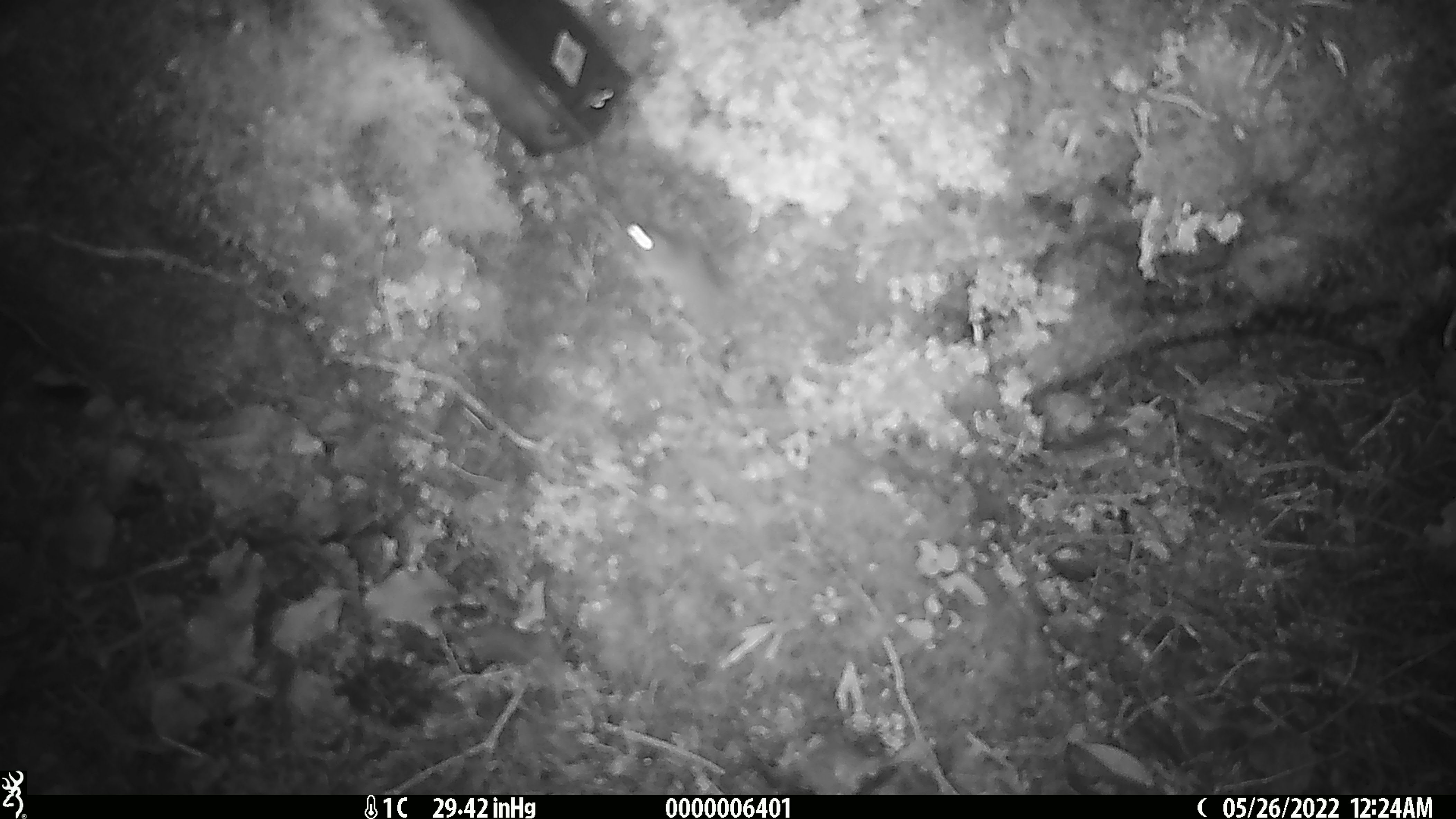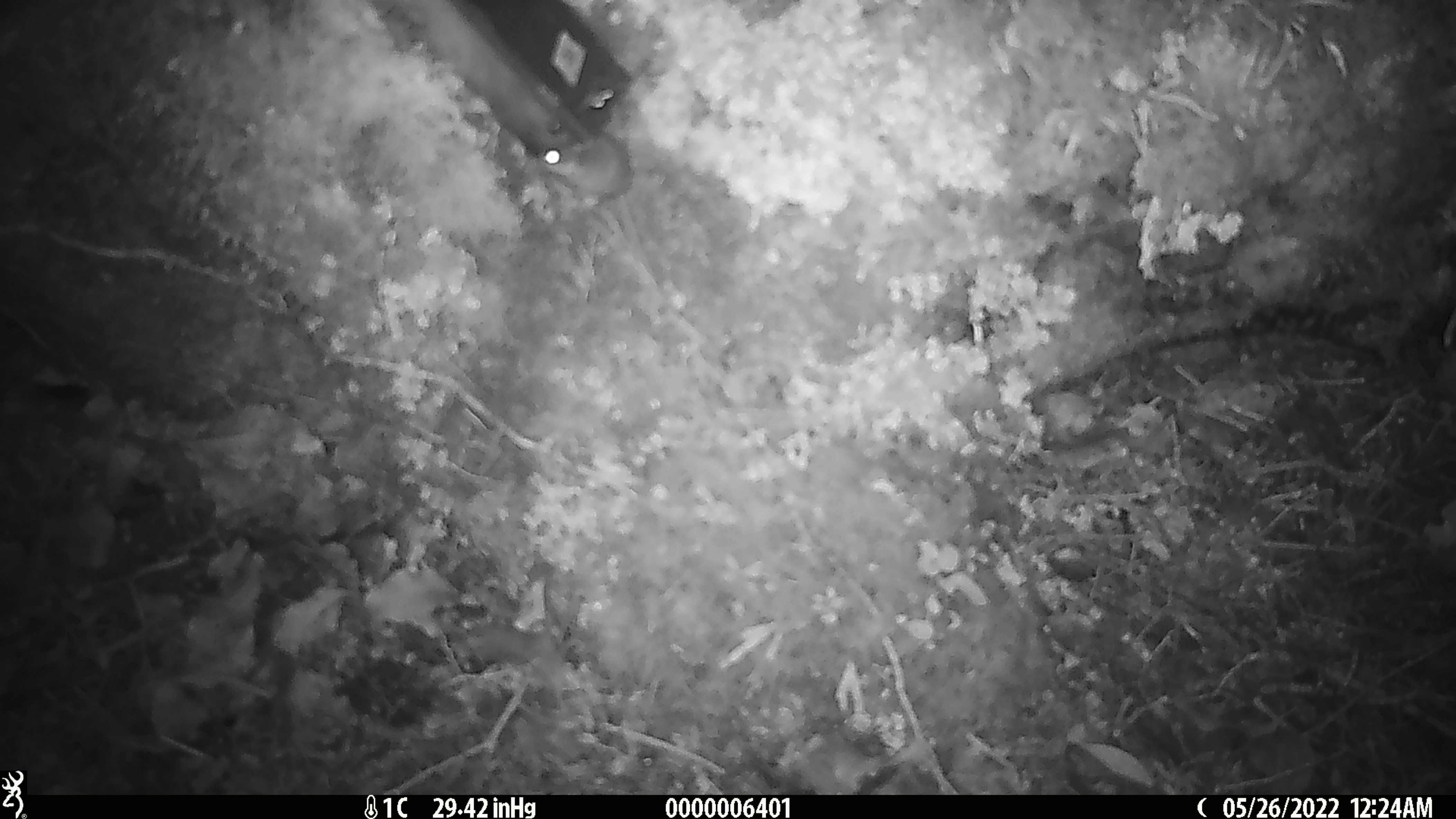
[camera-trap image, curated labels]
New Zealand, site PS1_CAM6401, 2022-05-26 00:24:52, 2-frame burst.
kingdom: Animalia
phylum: Chordata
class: Mammalia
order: Rodentia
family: Muridae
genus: Mus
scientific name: Mus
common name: mouse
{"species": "mouse (Mus)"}